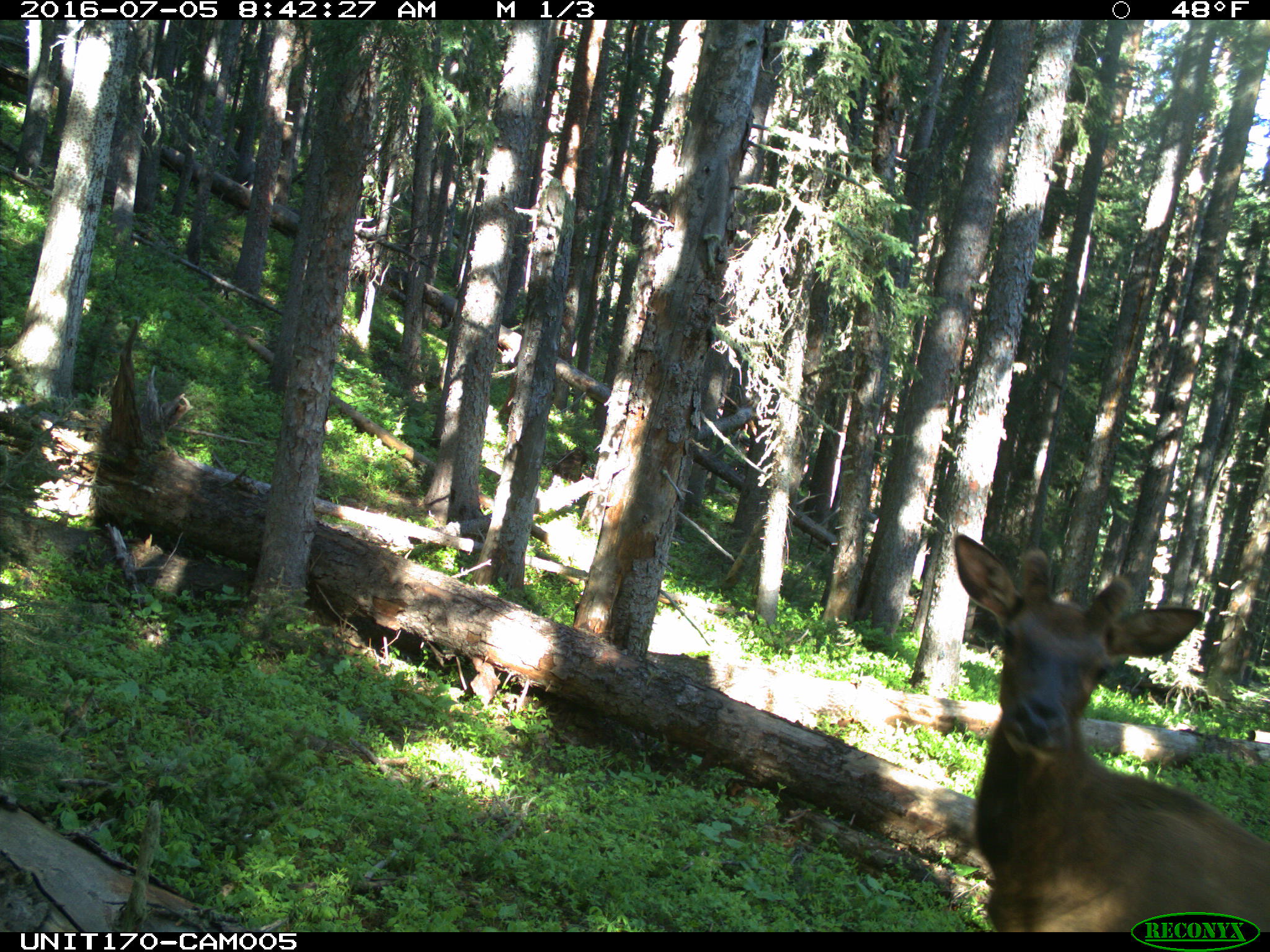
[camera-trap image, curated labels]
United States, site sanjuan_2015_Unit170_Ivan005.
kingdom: Animalia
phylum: Chordata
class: Mammalia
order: Artiodactyla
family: Cervidae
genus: Cervus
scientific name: Cervus elaphus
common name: red deer